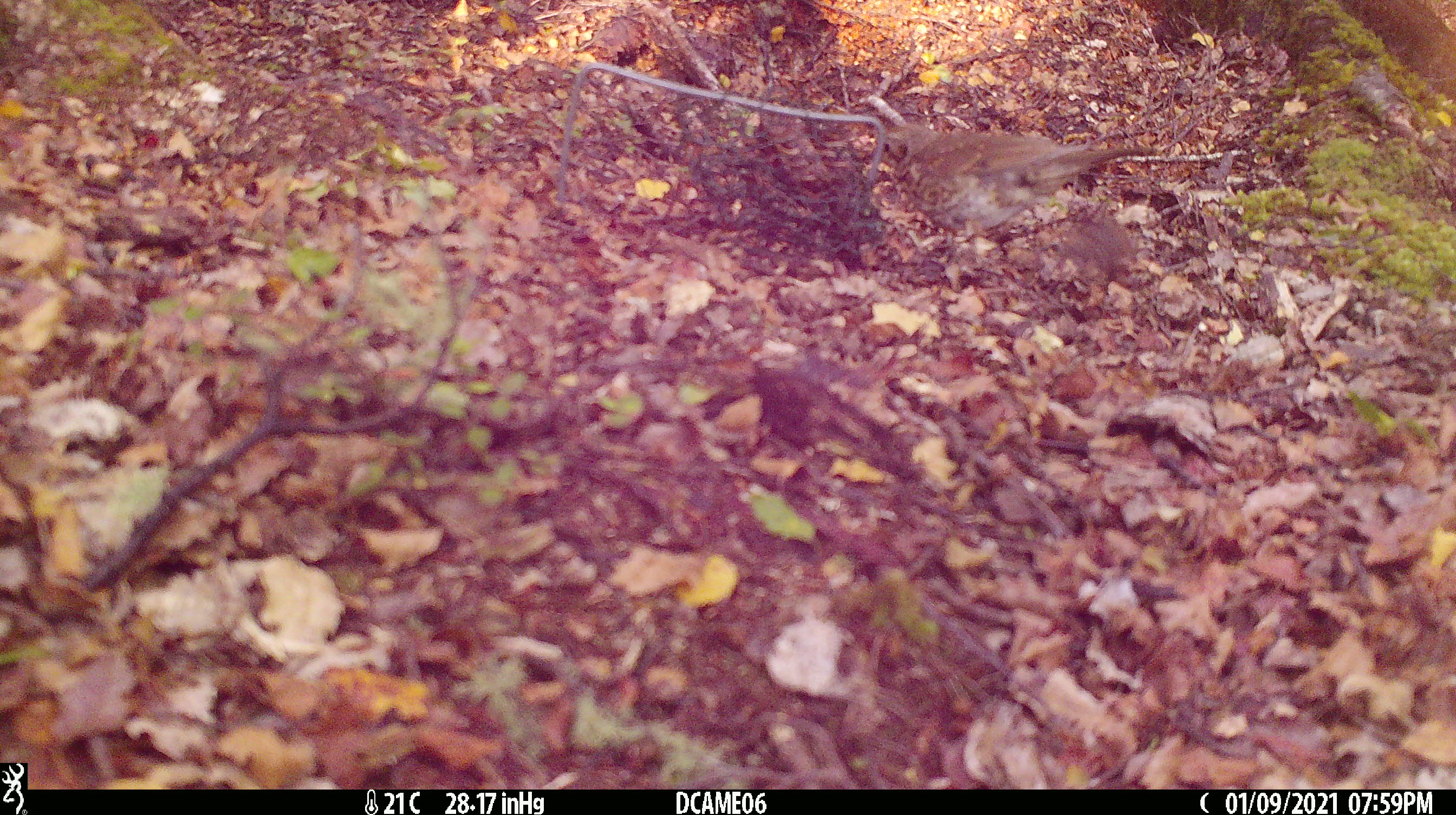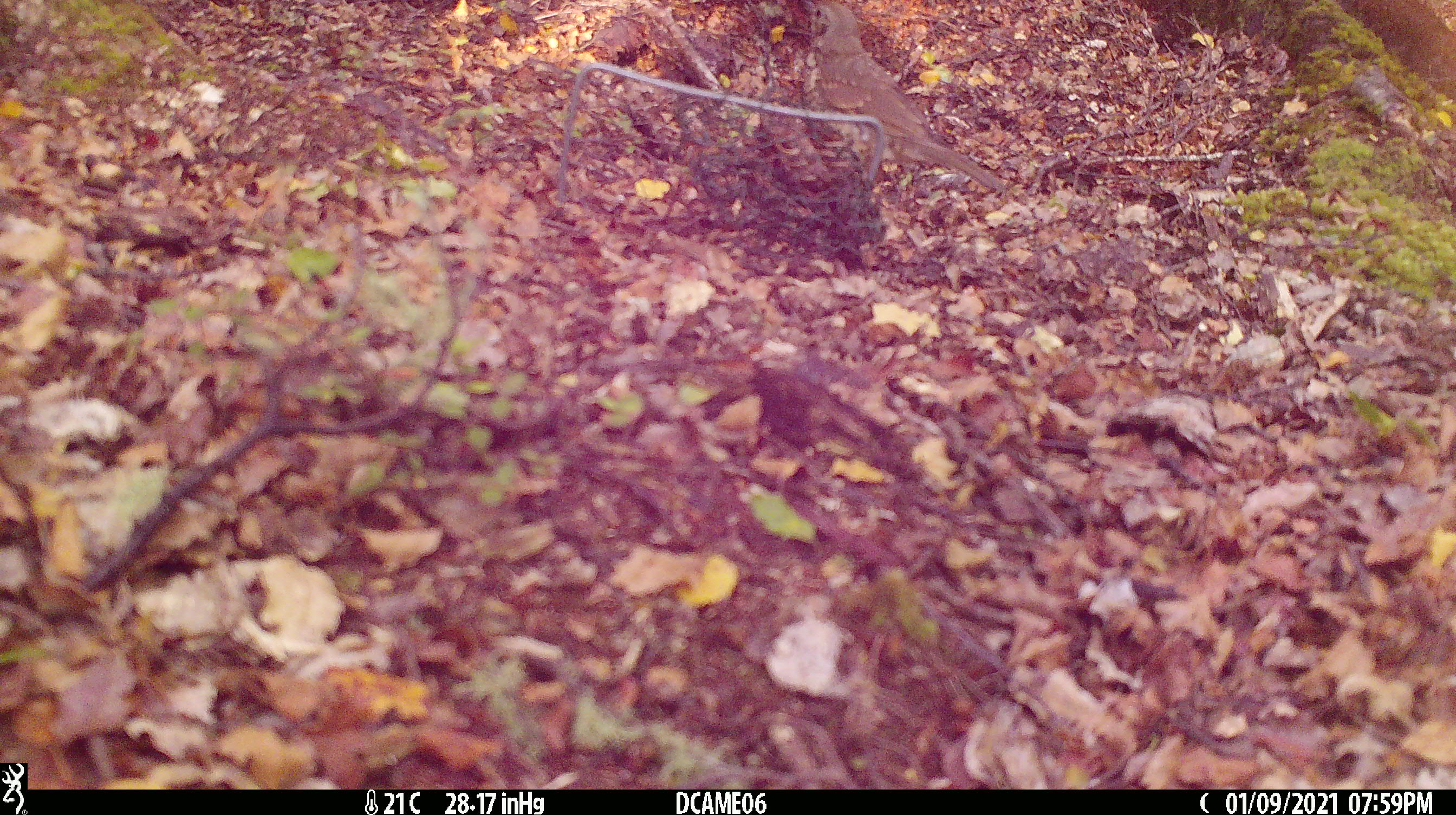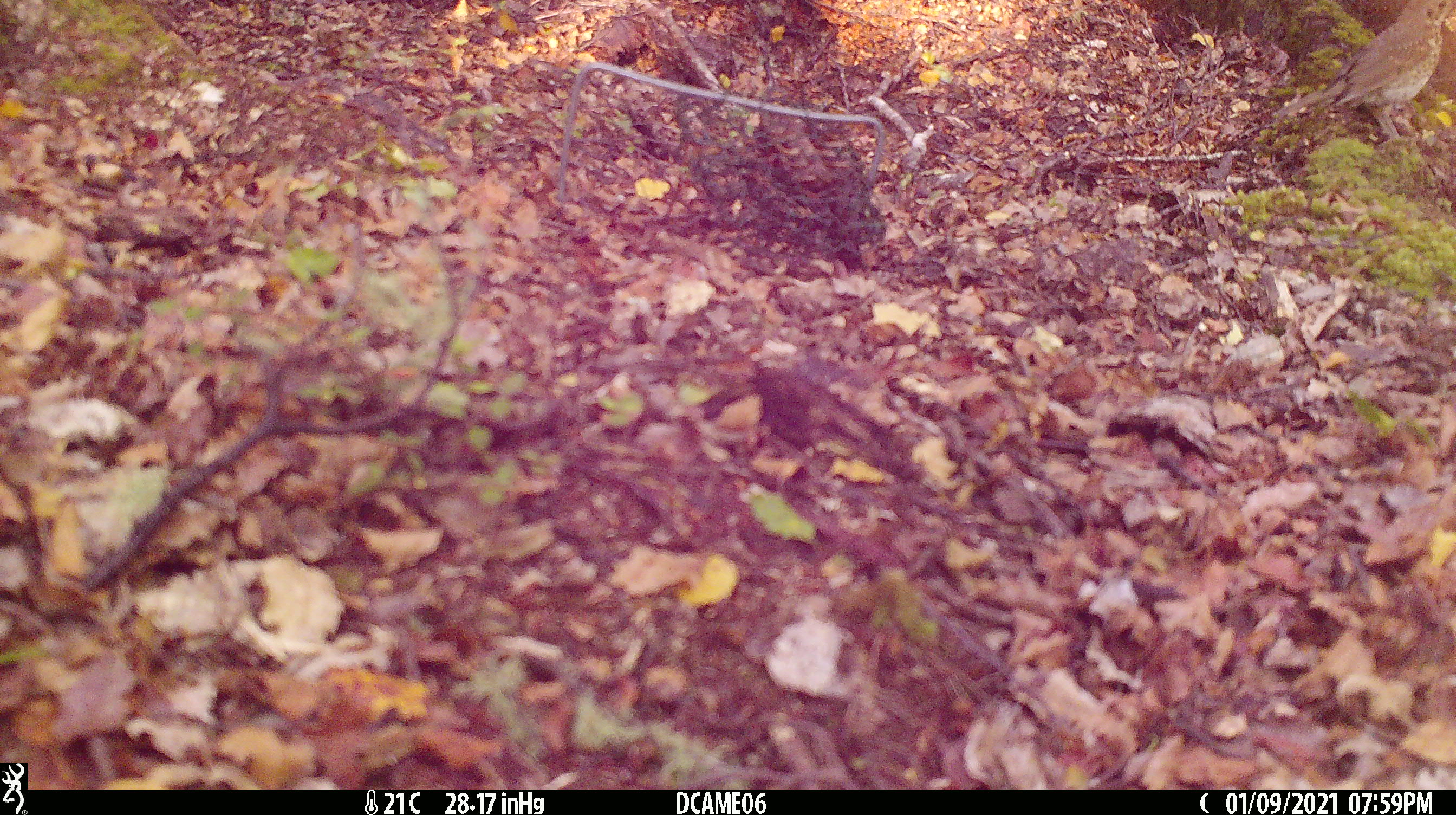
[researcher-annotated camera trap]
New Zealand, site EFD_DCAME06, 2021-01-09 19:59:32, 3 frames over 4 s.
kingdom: Animalia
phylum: Chordata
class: Aves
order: Passeriformes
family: Turdidae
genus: Turdus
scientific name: Turdus philomelos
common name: song thrush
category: thrush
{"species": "thrush (song thrush) (Turdus philomelos)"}